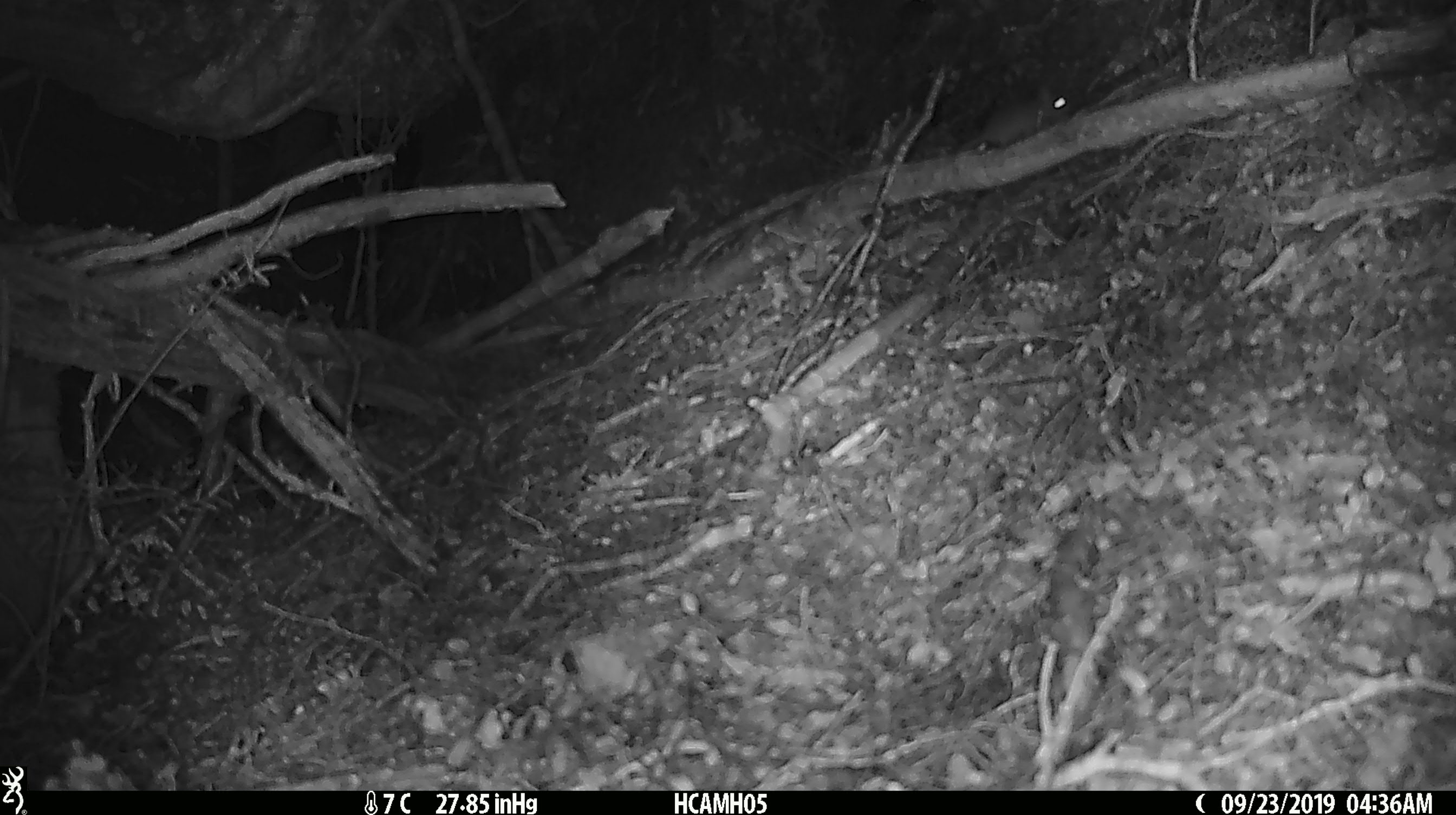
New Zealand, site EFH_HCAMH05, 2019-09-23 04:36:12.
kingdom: Animalia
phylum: Chordata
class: Mammalia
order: Rodentia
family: Muridae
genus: Mus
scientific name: Mus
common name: mouse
Mouse (Mus).